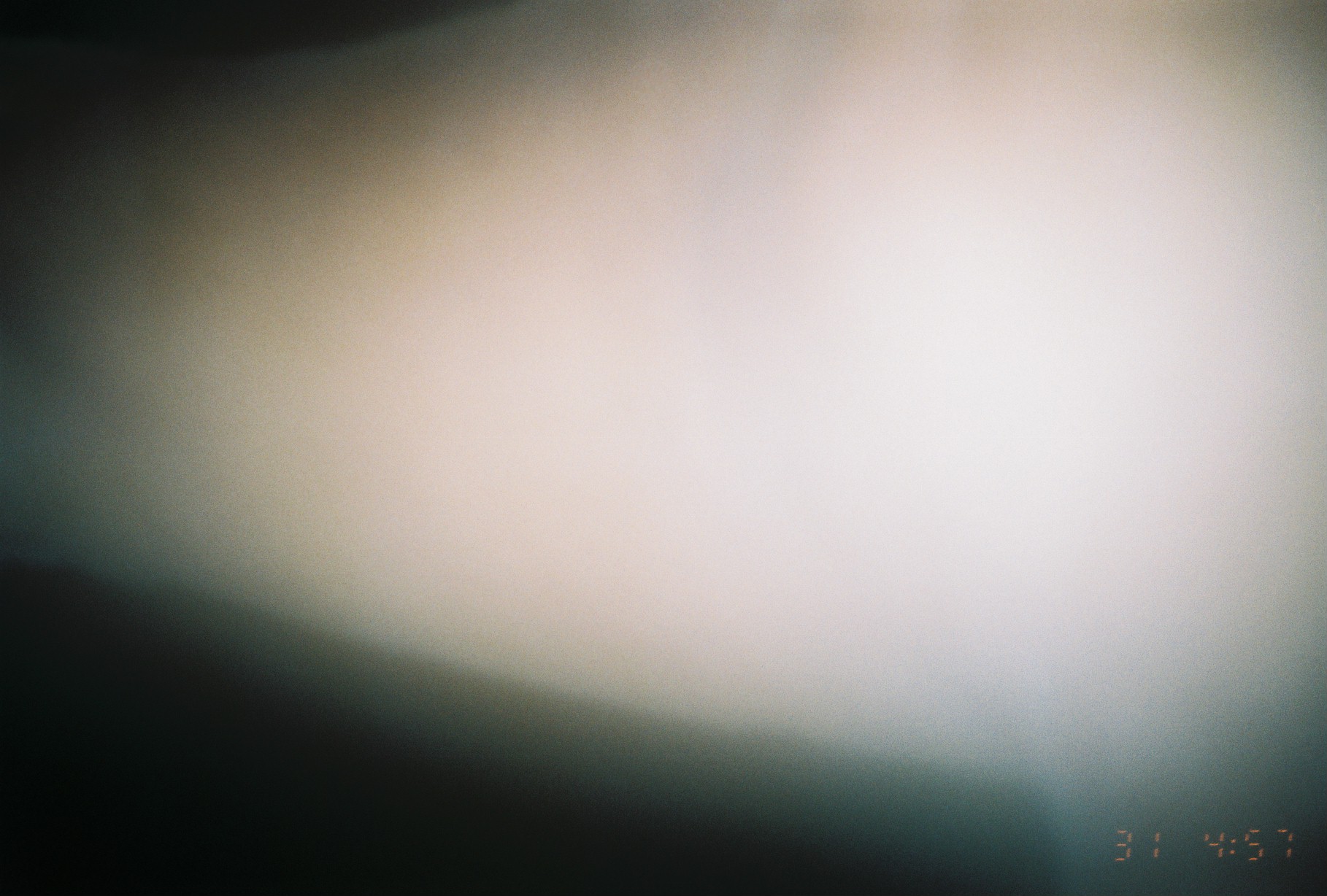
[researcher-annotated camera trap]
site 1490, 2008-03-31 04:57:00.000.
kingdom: Animalia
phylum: Chordata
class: Mammalia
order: Artiodactyla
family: Bovidae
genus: Aepyceros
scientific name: Aepyceros melampus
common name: impala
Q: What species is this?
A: Aepyceros melampus (impala).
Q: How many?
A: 1.